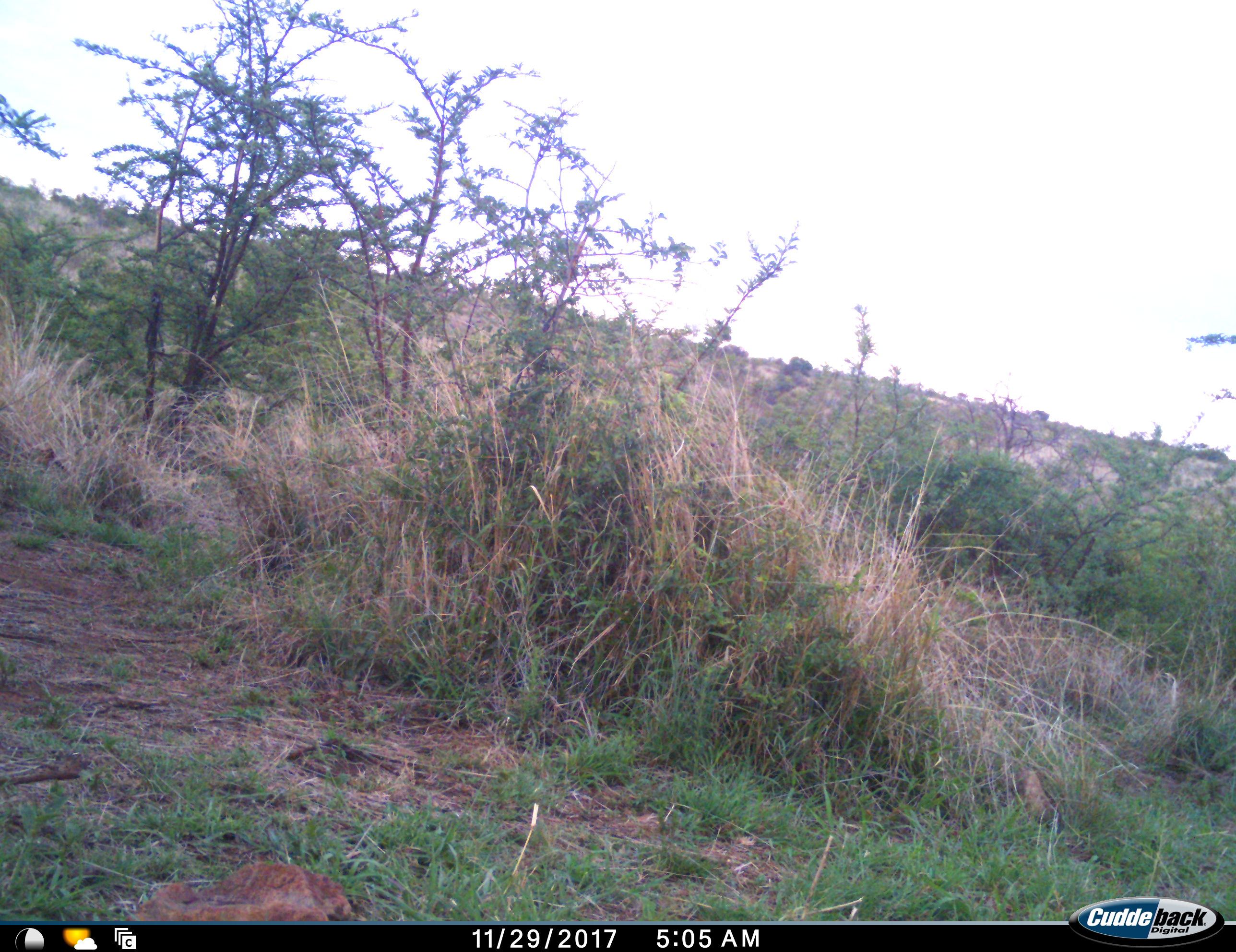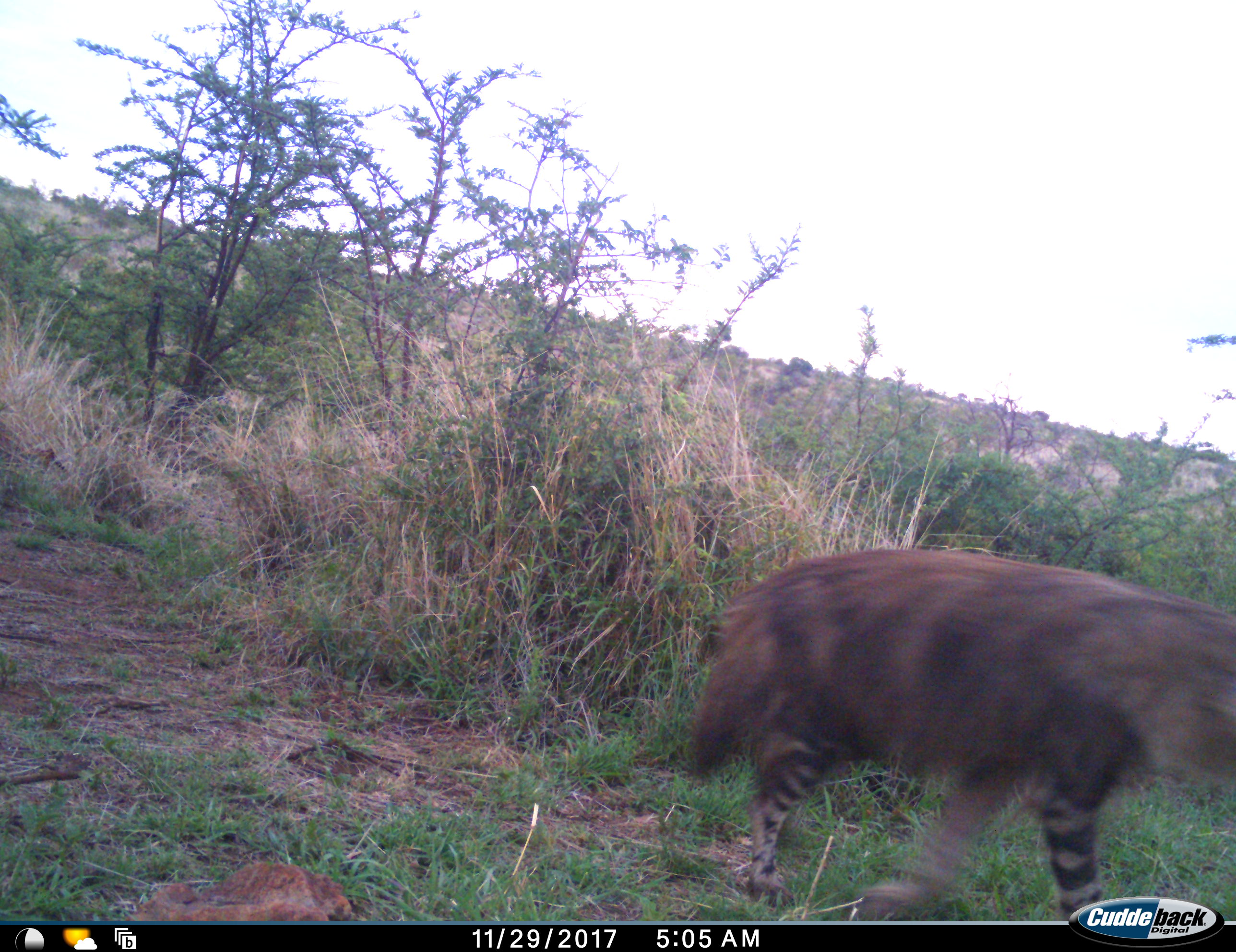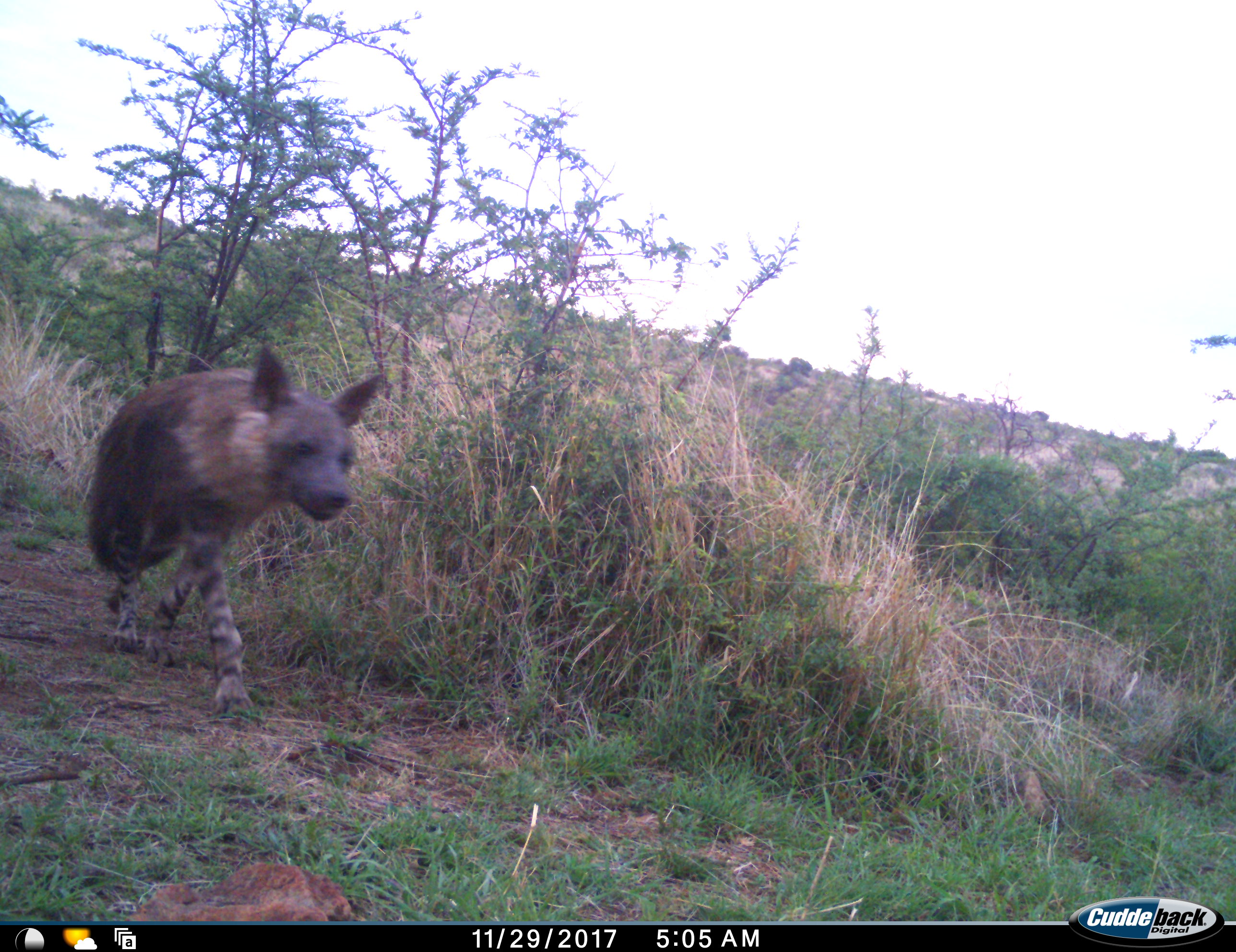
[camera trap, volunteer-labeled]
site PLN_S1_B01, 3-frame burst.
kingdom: Animalia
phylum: Chordata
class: Mammalia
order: Carnivora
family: Hyaenidae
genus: Parahyaena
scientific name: Parahyaena brunnea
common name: brown hyena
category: hyenabrown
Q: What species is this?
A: Hyenabrown (brown hyena) (Parahyaena brunnea).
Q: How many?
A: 1.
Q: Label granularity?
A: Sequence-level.